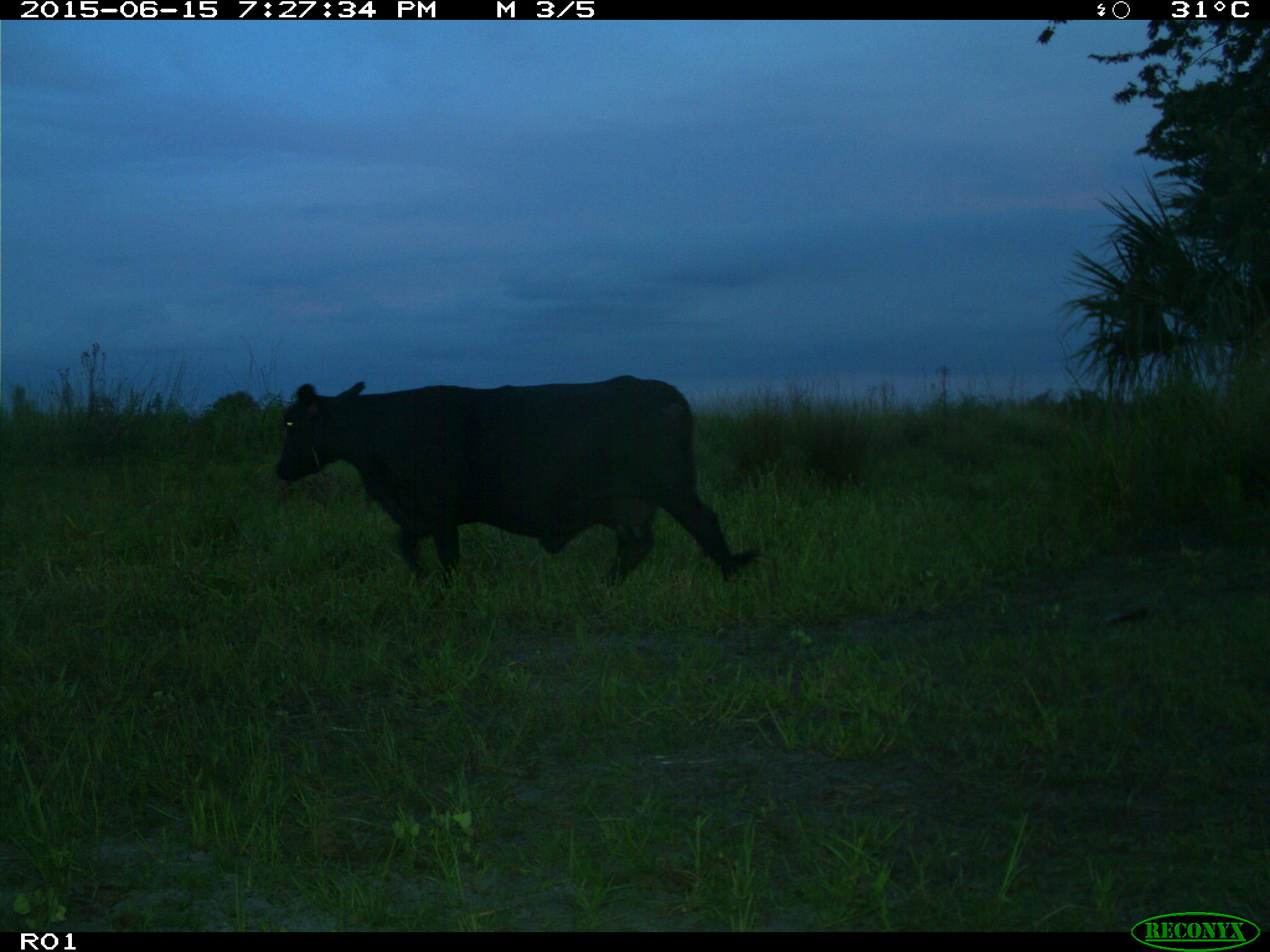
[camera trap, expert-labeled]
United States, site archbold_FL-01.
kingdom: Animalia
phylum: Chordata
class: Mammalia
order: Artiodactyla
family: Bovidae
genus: Bos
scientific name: Bos taurus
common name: domestic cow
Bos taurus (domestic cow).